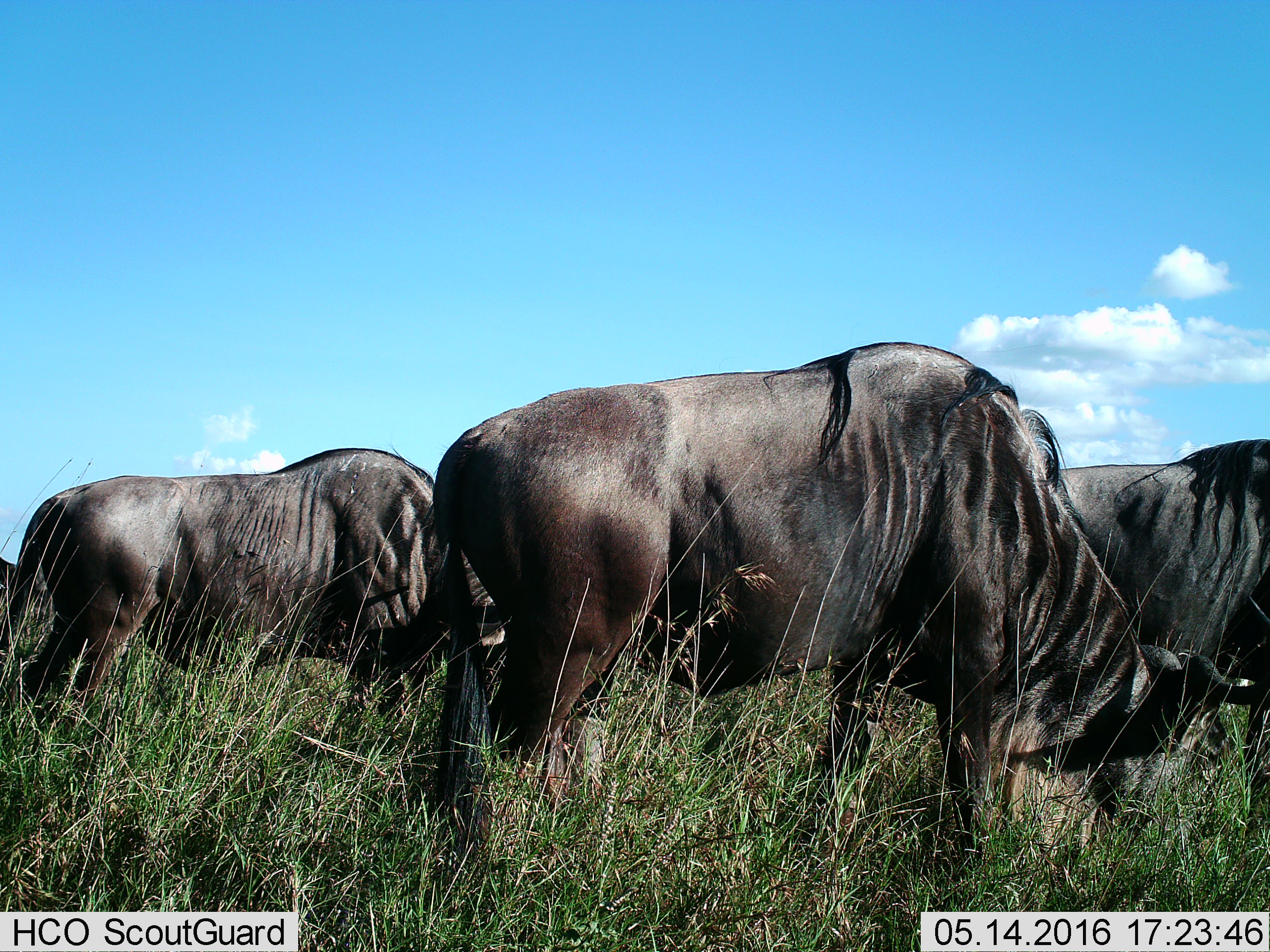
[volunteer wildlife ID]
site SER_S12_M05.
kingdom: Animalia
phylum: Chordata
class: Mammalia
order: Artiodactyla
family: Bovidae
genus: Connochaetes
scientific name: Connochaetes taurinus taurinus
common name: blue wildebeest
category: wildebeestblue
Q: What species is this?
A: Wildebeestblue (blue wildebeest) (Connochaetes taurinus taurinus).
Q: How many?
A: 4.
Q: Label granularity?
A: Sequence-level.